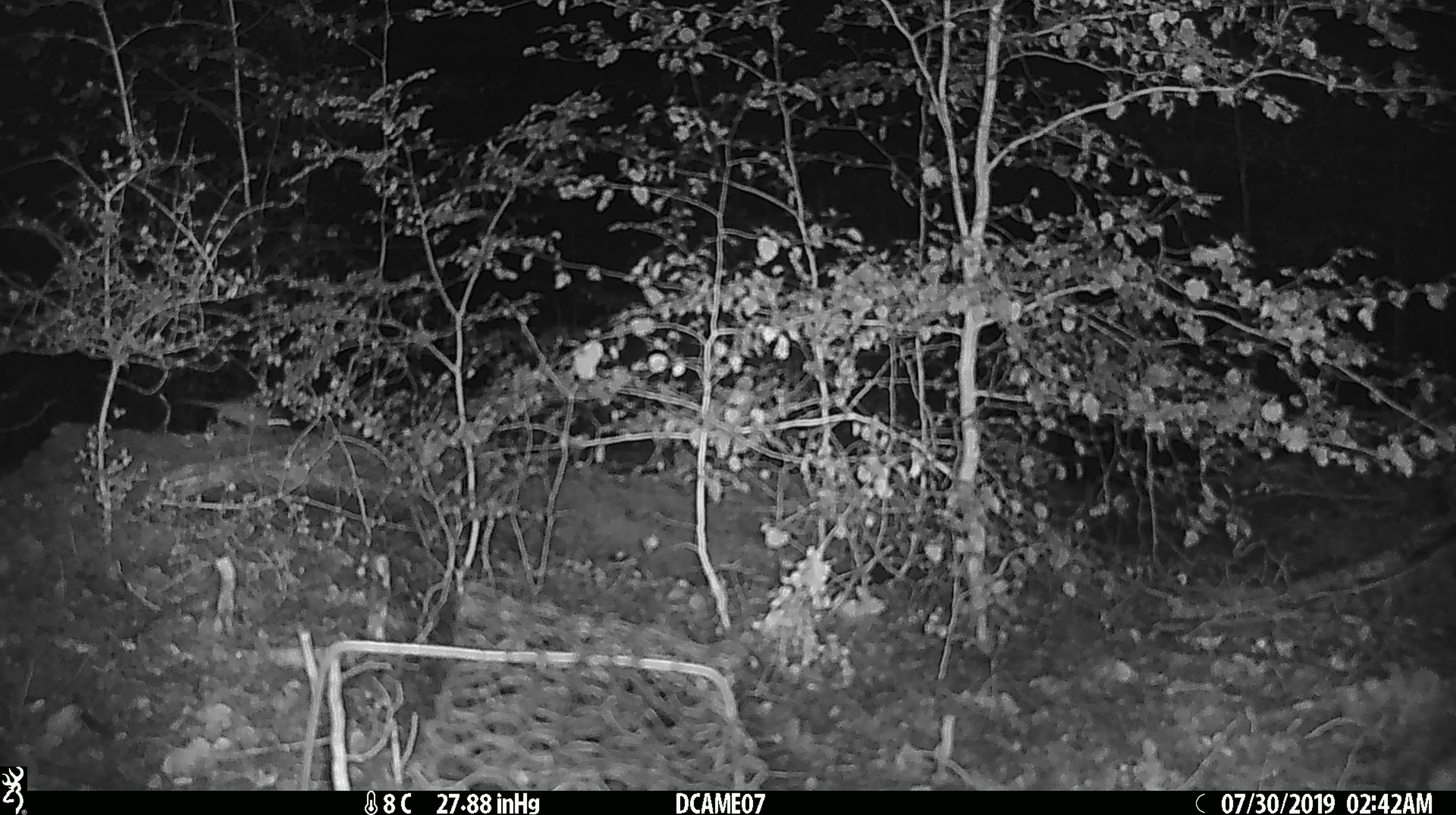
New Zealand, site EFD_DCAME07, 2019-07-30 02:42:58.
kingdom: Animalia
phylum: Chordata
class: Mammalia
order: Rodentia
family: Muridae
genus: Mus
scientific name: Mus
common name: mouse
Mouse (Mus).